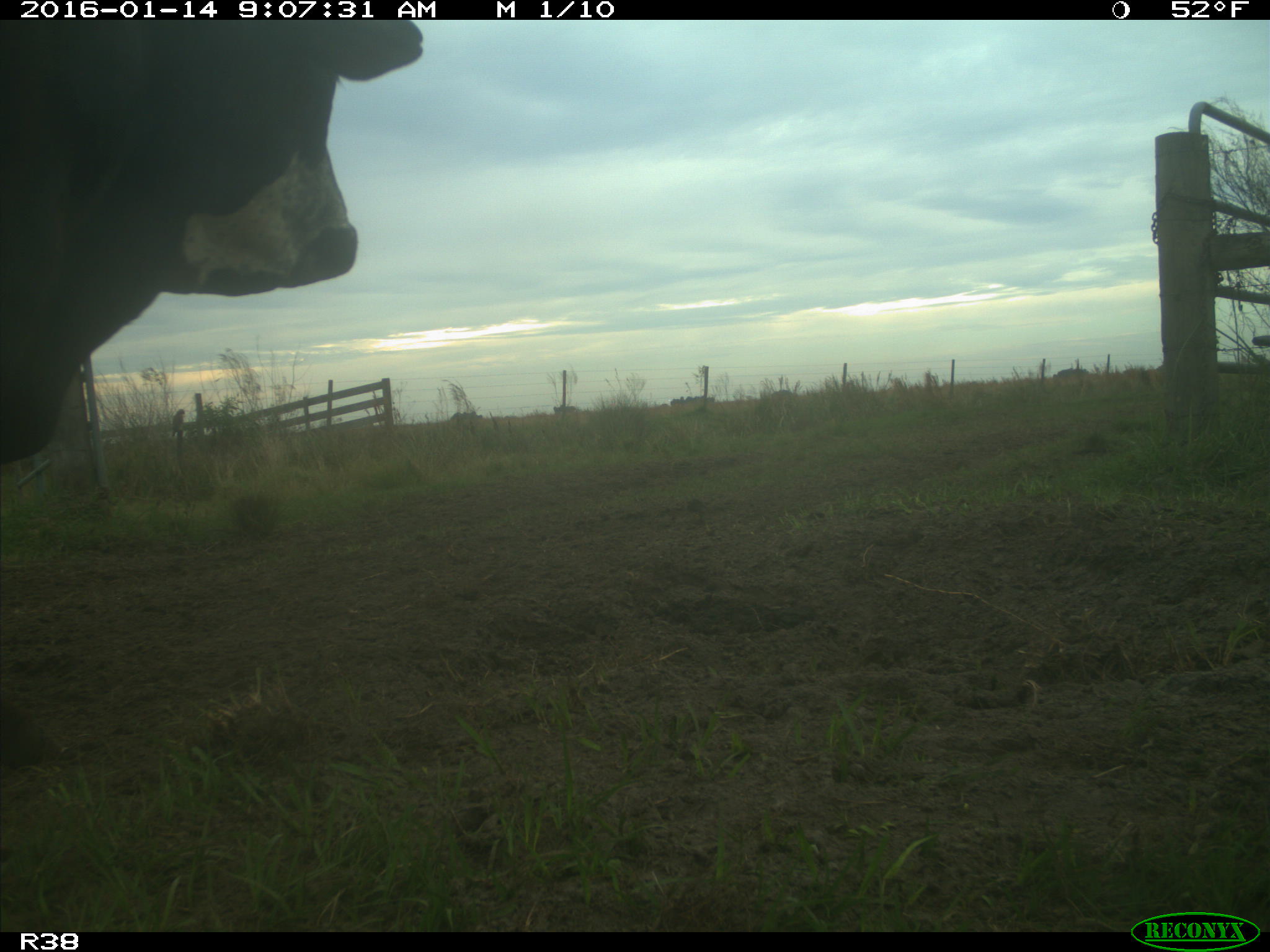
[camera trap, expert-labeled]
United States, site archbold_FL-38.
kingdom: Animalia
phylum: Chordata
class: Mammalia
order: Artiodactyla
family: Bovidae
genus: Bos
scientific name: Bos taurus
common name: domestic cow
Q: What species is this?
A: Bos taurus (domestic cow).